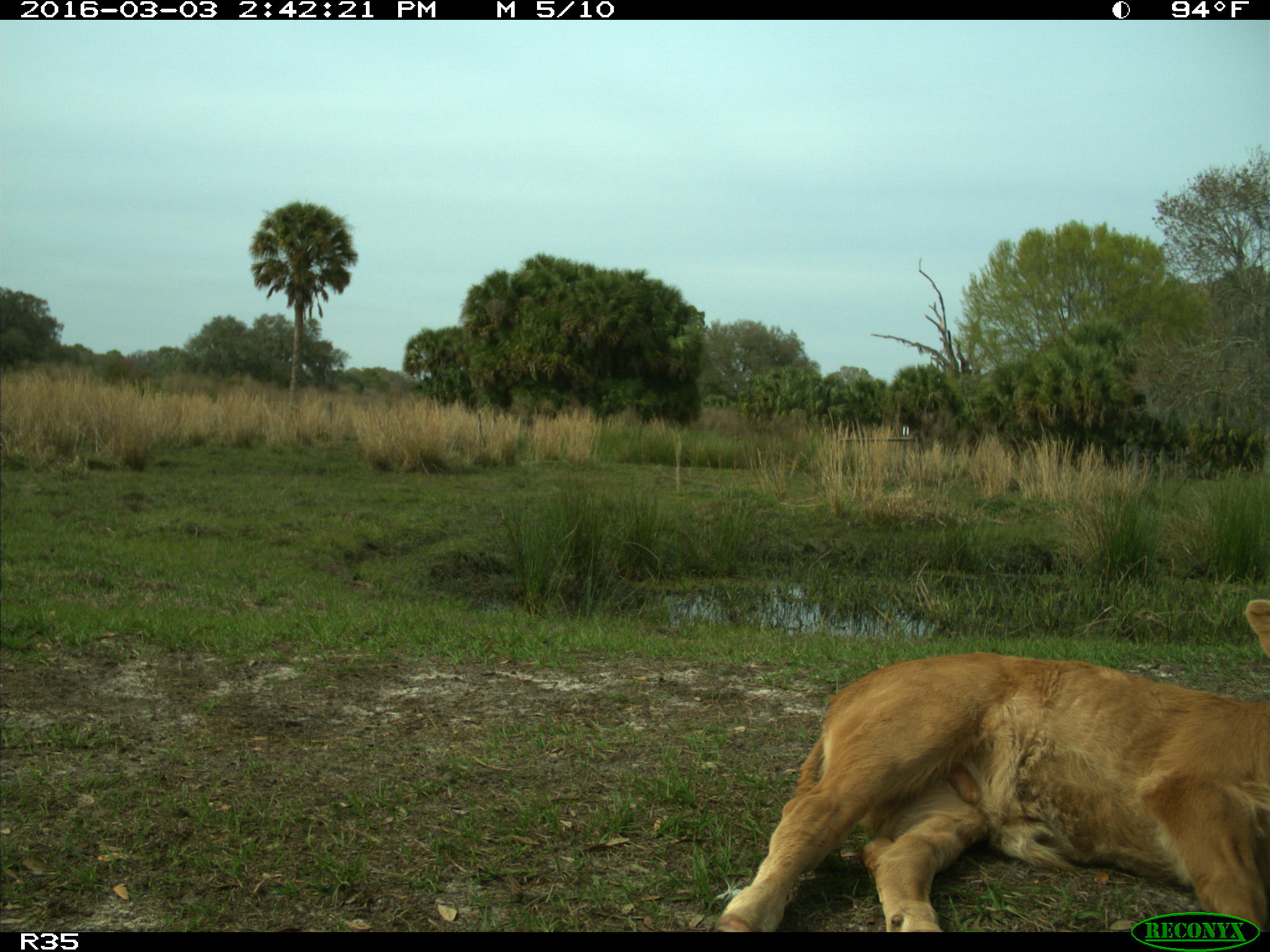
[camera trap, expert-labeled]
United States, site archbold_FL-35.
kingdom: Animalia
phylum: Chordata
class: Mammalia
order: Artiodactyla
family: Bovidae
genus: Bos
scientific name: Bos taurus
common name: domestic cow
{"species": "Bos taurus (domestic cow)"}